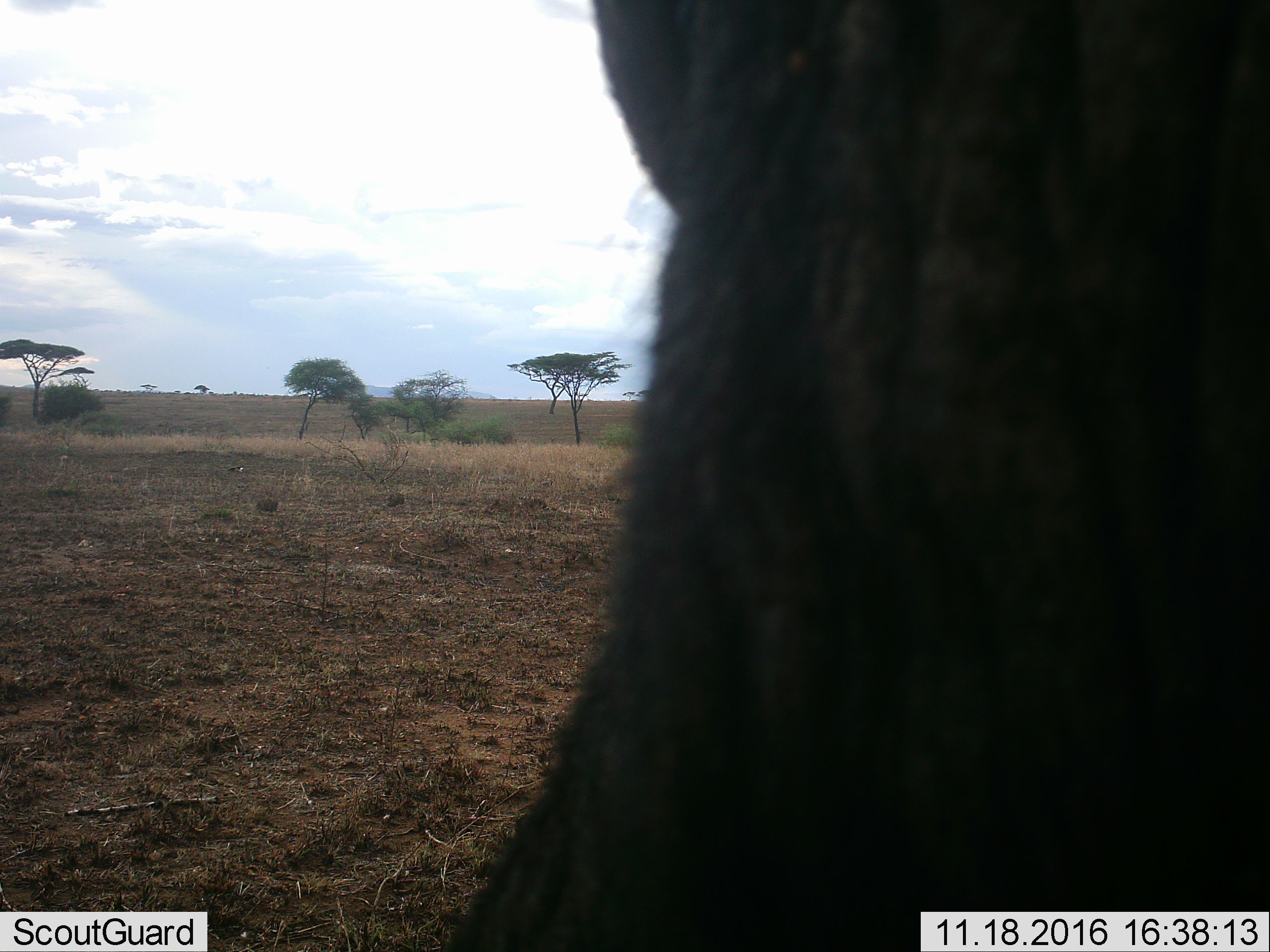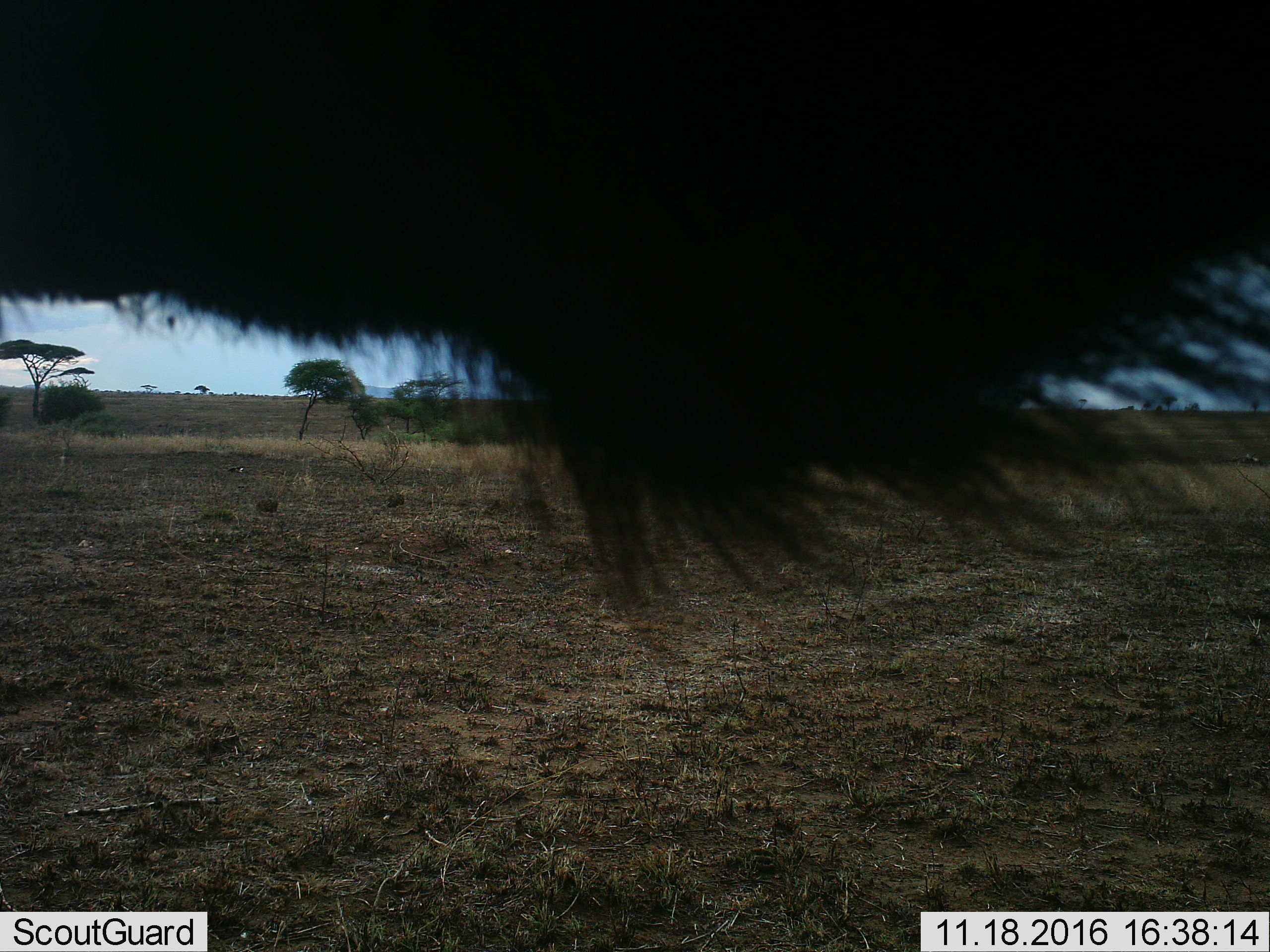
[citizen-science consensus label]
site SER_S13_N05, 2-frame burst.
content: unidentified animal